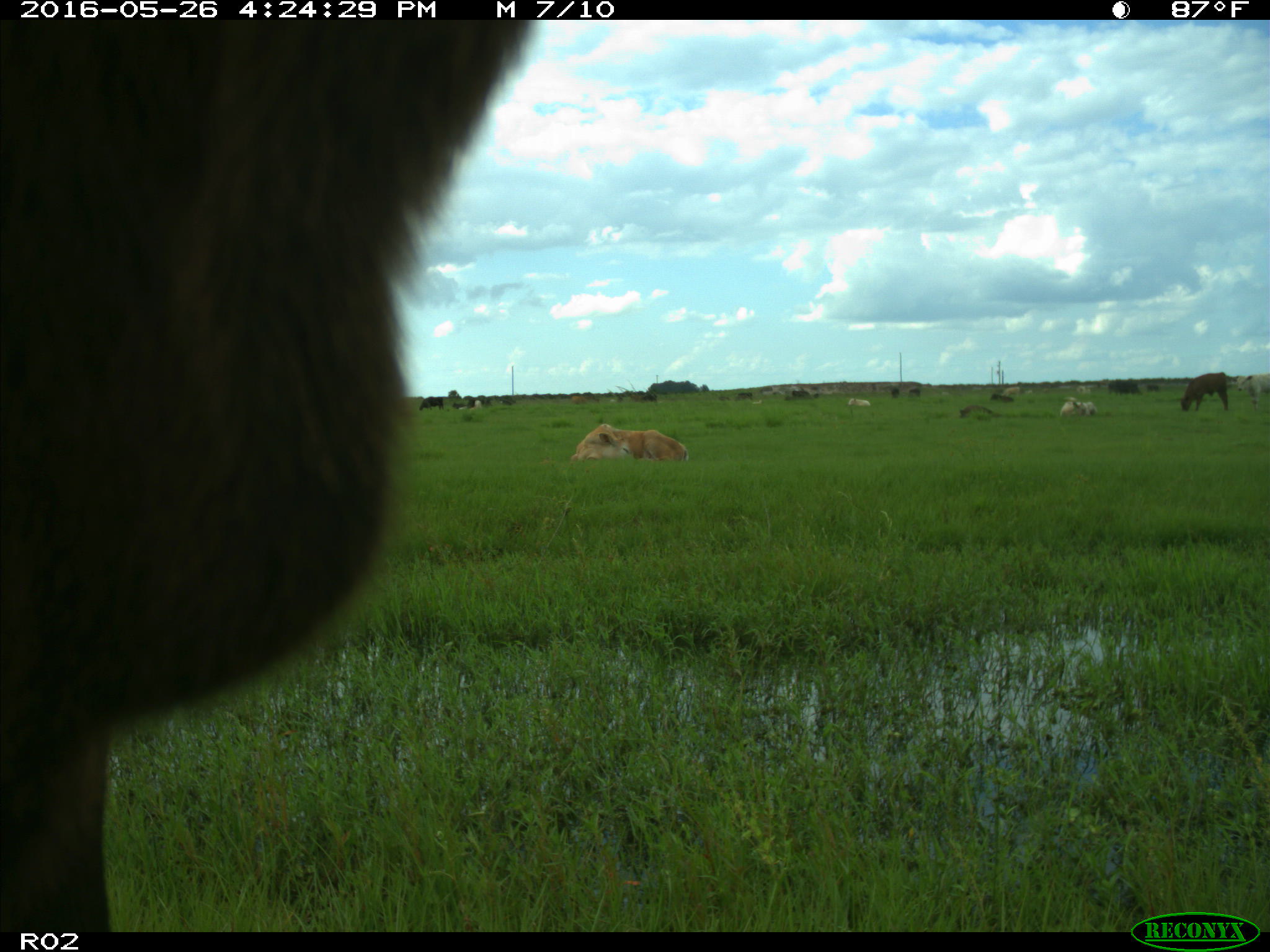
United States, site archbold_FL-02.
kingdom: Animalia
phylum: Chordata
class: Mammalia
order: Artiodactyla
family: Bovidae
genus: Bos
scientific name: Bos taurus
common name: domestic cow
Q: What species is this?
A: Bos taurus (domestic cow).